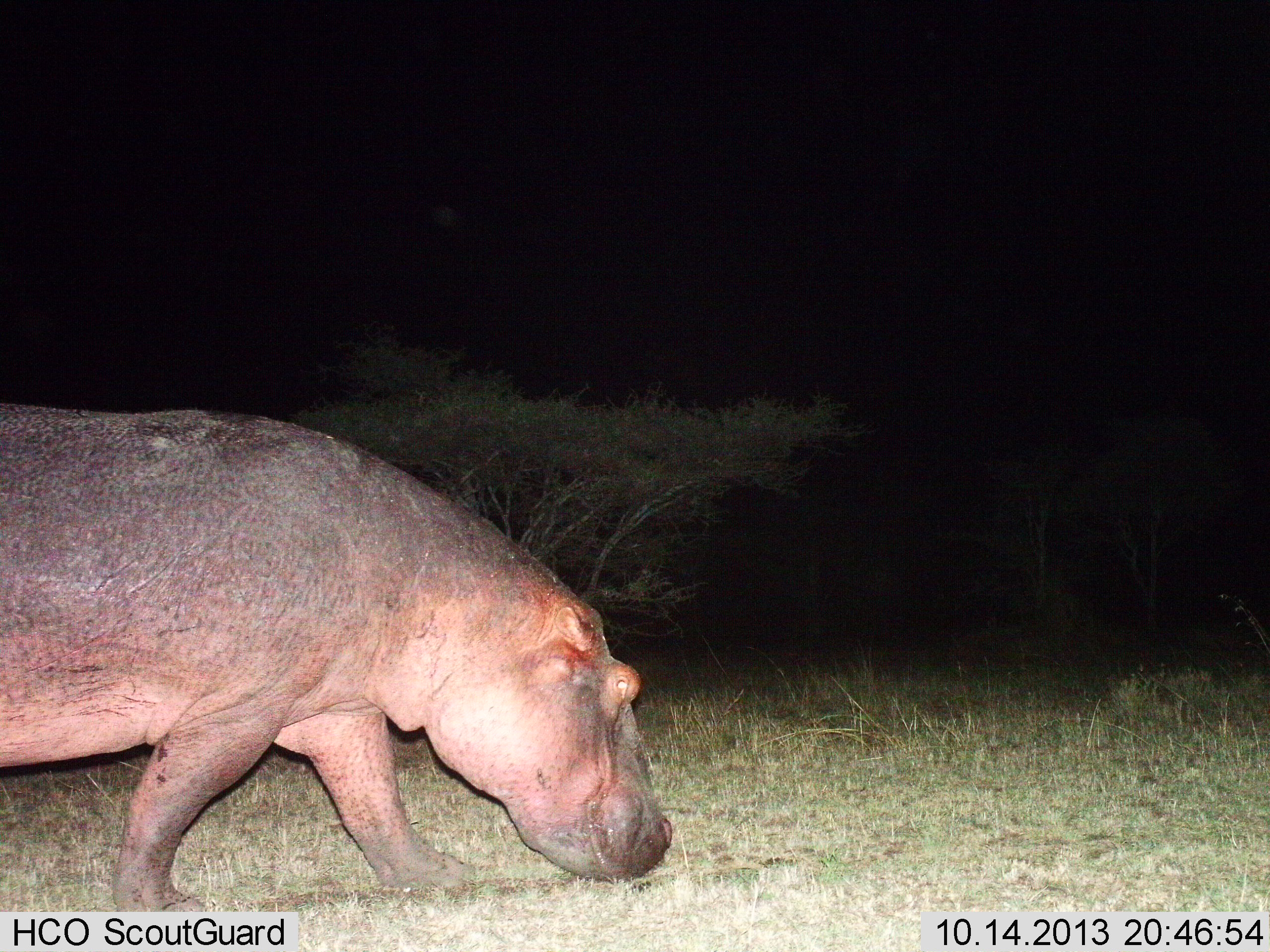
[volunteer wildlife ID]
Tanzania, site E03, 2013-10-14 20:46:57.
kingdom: Animalia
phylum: Chordata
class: Mammalia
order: Artiodactyla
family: Hippopotamidae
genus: Hippopotamus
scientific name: Hippopotamus amphibius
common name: hippopotamus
Hippopotamus (Hippopotamus amphibius), count 1. Behavior (volunteer vote fractions): standing 0%, resting 0%, moving 100%, interacting 0%. Young present (vote fraction): 0%. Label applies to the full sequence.